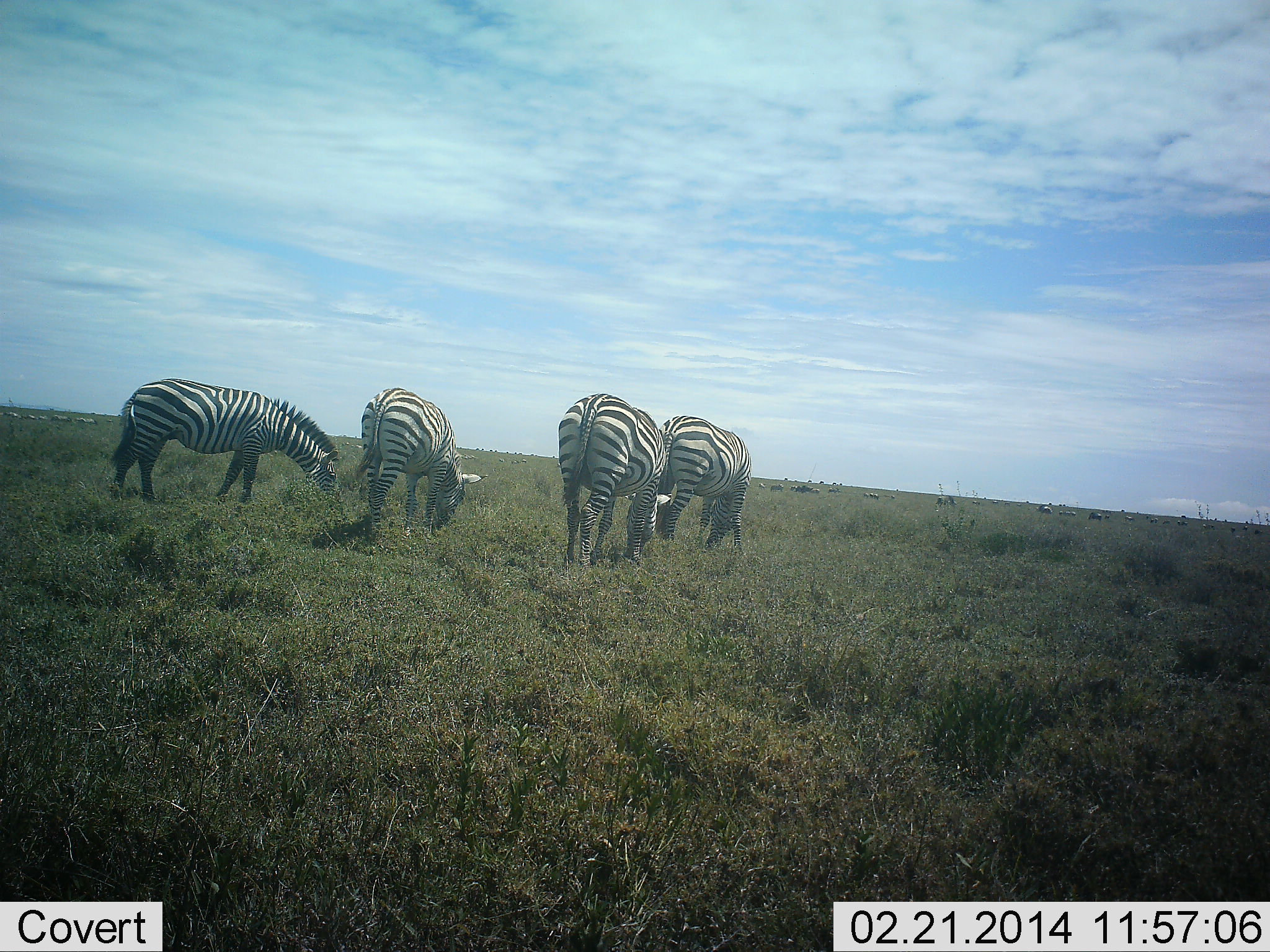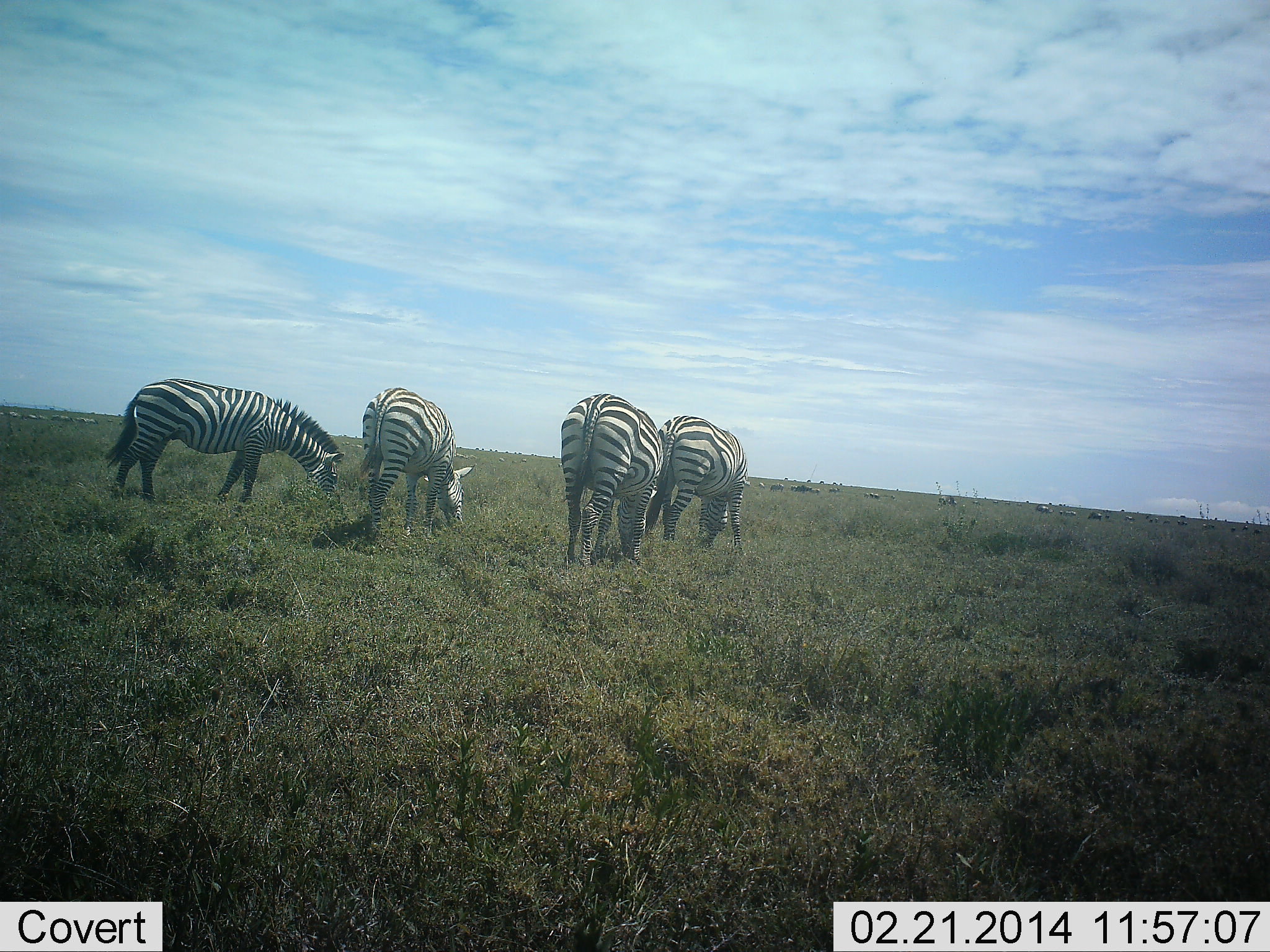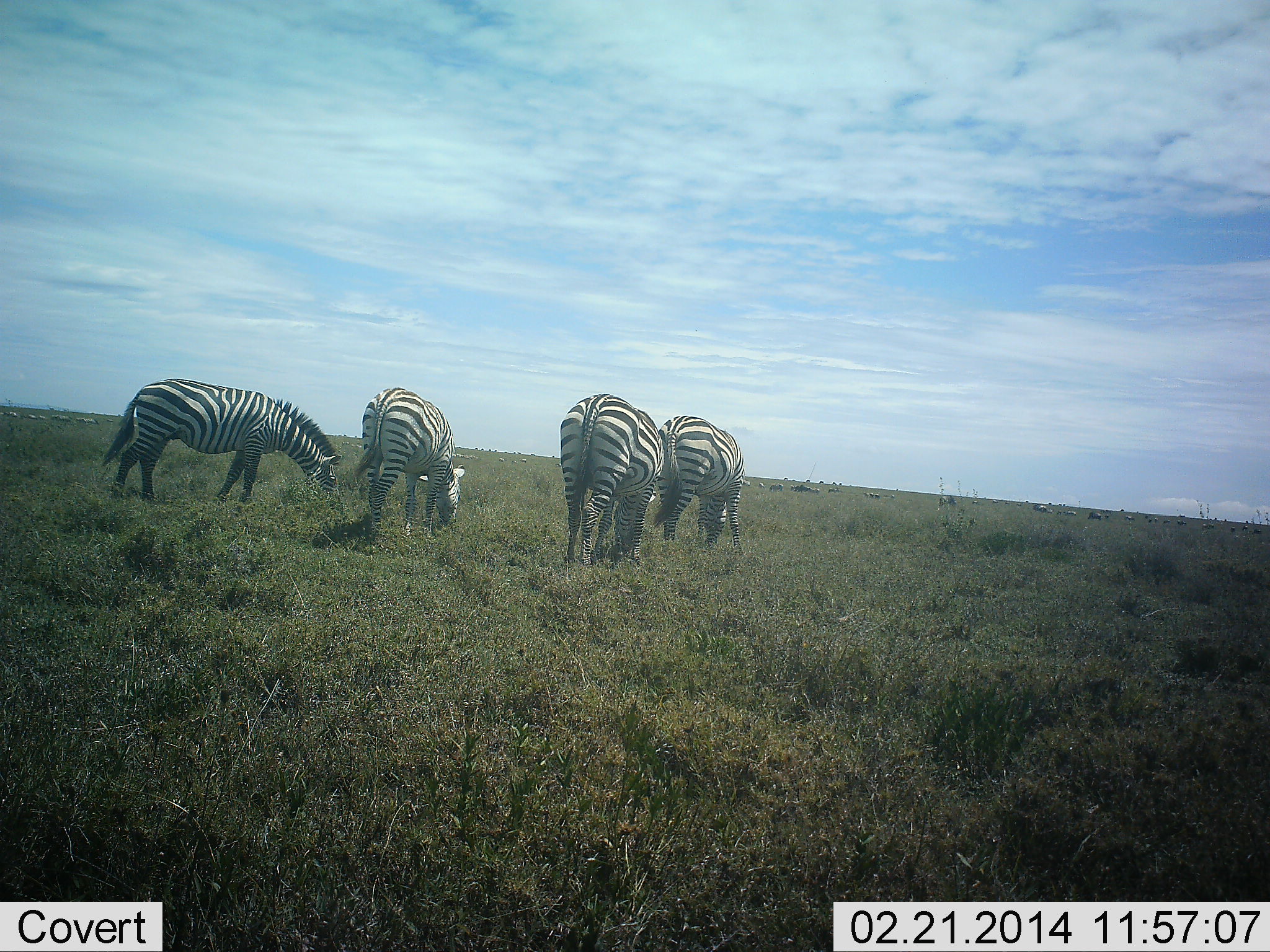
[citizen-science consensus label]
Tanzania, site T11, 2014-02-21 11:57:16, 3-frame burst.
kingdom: Animalia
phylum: Chordata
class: Mammalia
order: Perissodactyla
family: Equidae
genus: Equus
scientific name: Equus quagga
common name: plains zebra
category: zebra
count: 4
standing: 10%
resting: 0%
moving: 0%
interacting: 0%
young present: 0%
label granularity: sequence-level